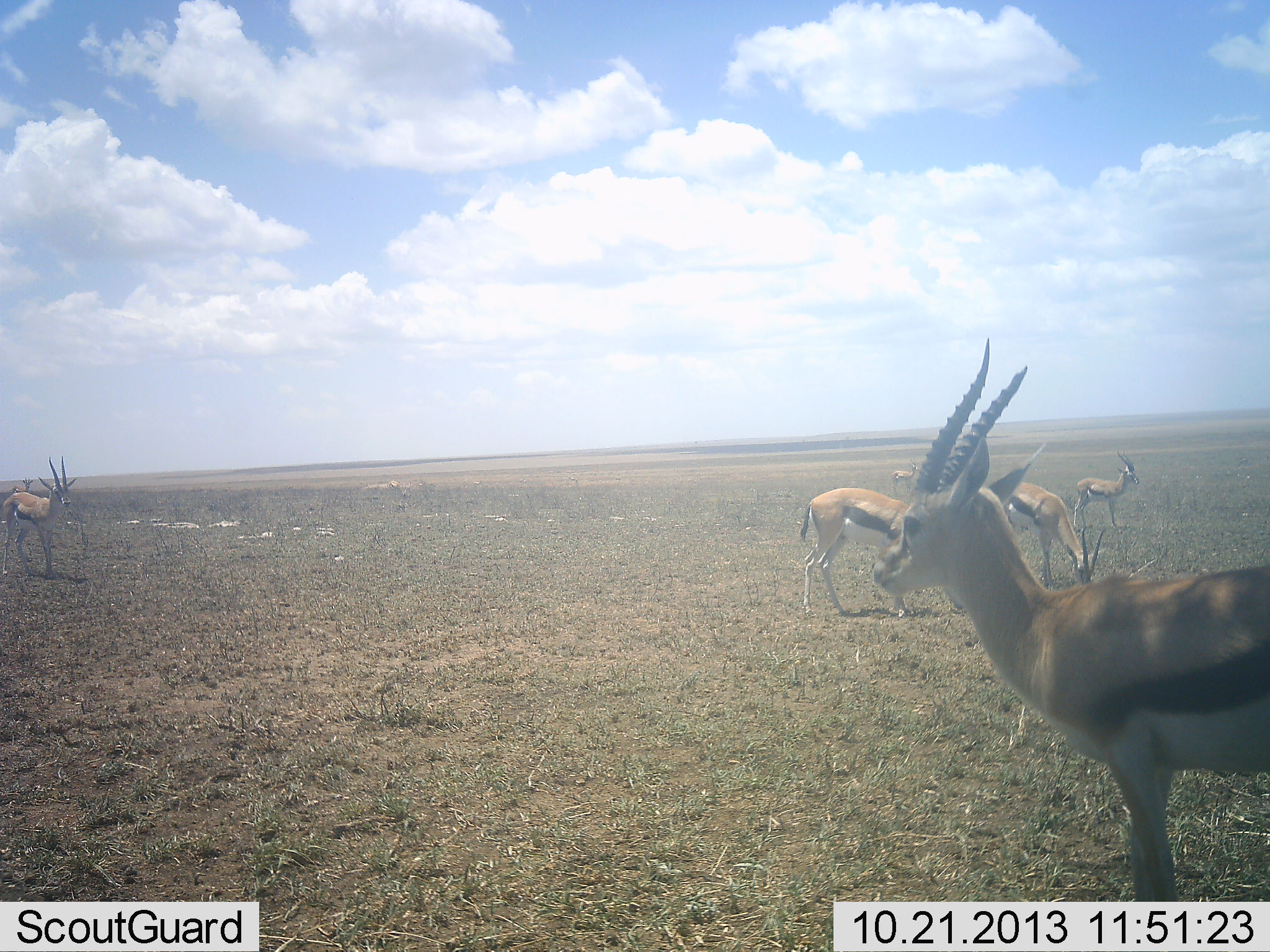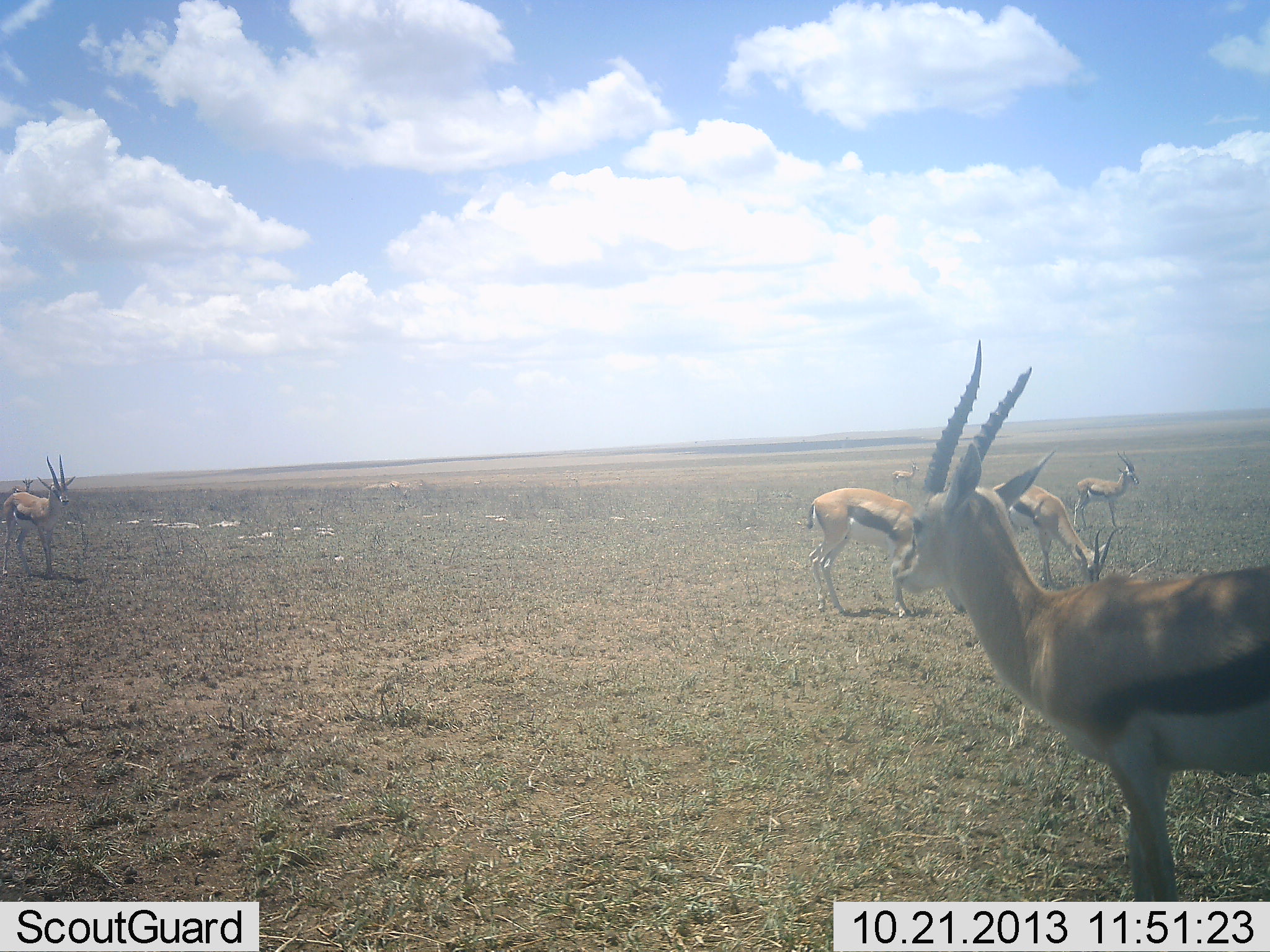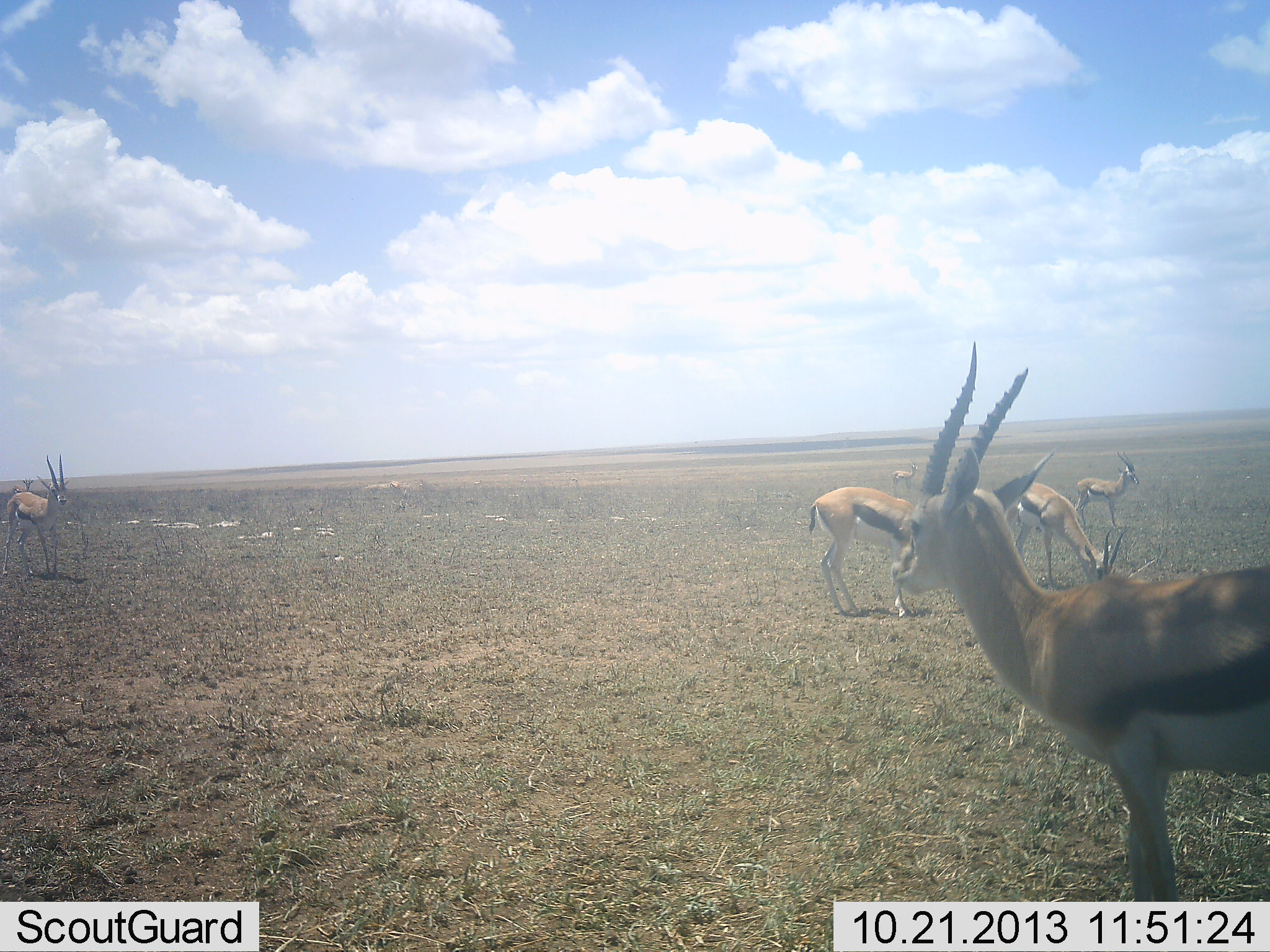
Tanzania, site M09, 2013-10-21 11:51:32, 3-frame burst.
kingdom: Animalia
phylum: Chordata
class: Mammalia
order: Artiodactyla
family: Bovidae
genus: Eudorcas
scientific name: Eudorcas thomsonii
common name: thomson's gazelle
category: gazellethomsons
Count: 6.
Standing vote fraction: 90%.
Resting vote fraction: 0%.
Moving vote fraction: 10%.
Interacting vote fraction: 0%.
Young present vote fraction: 0%.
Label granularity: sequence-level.